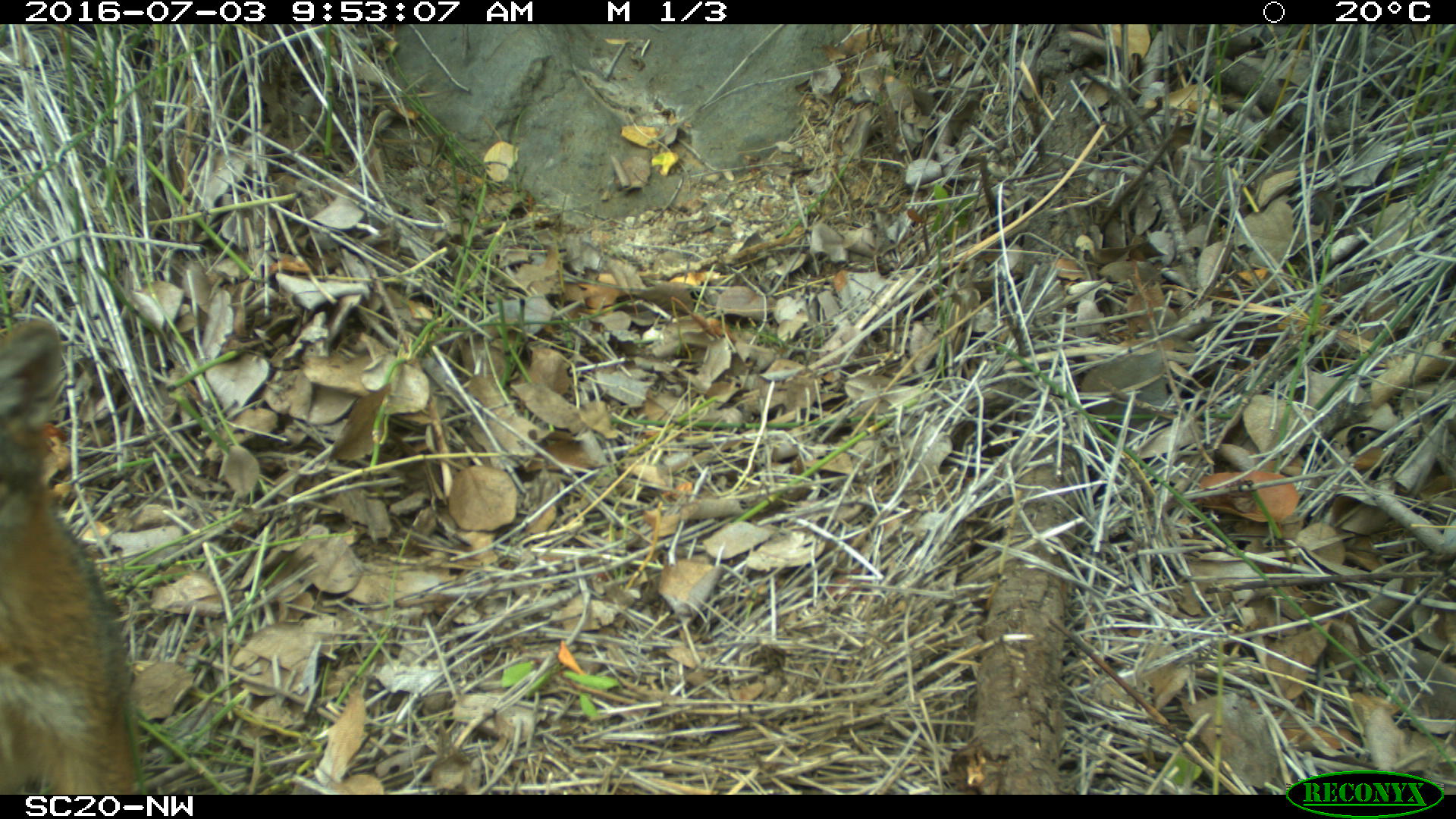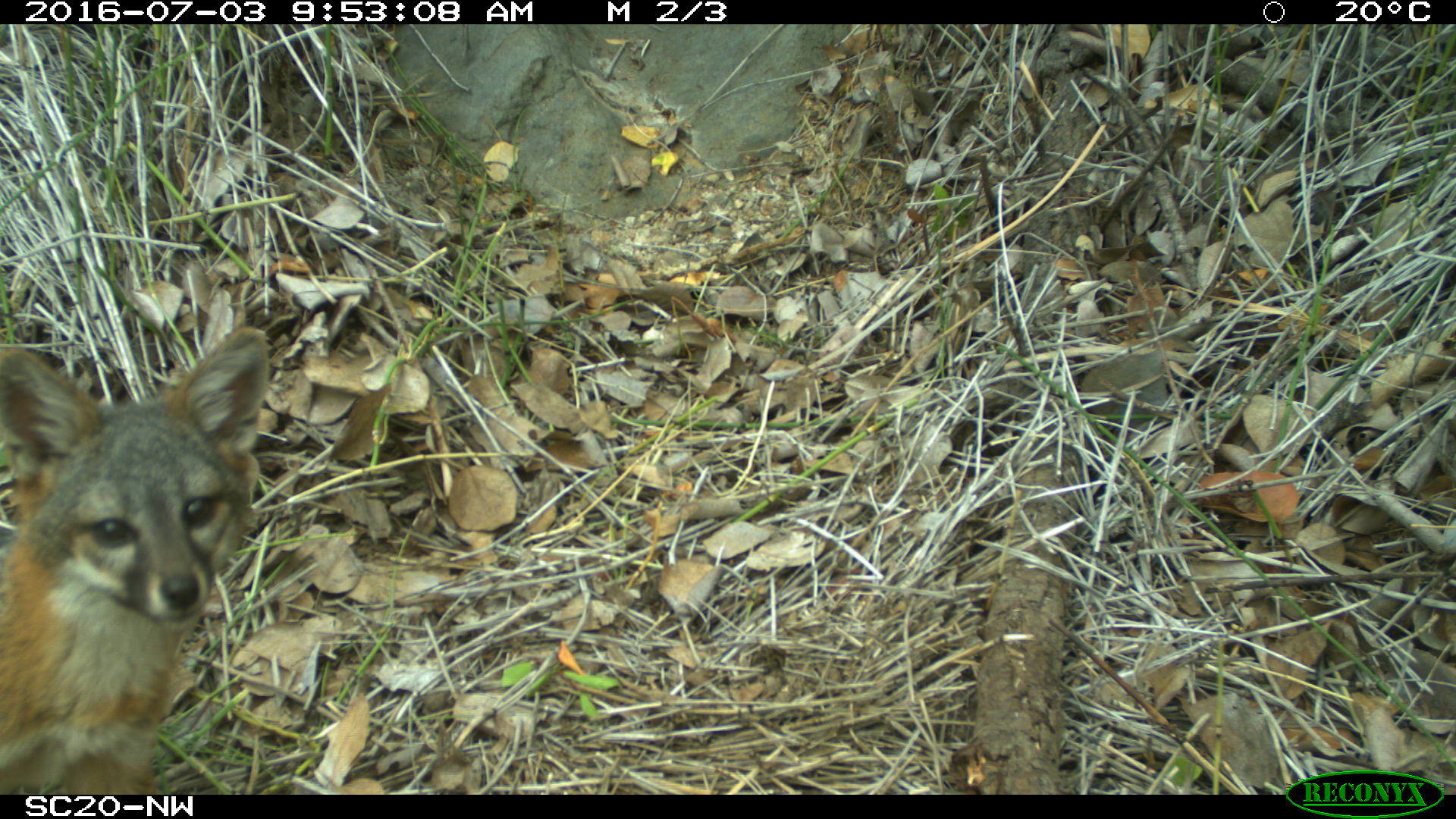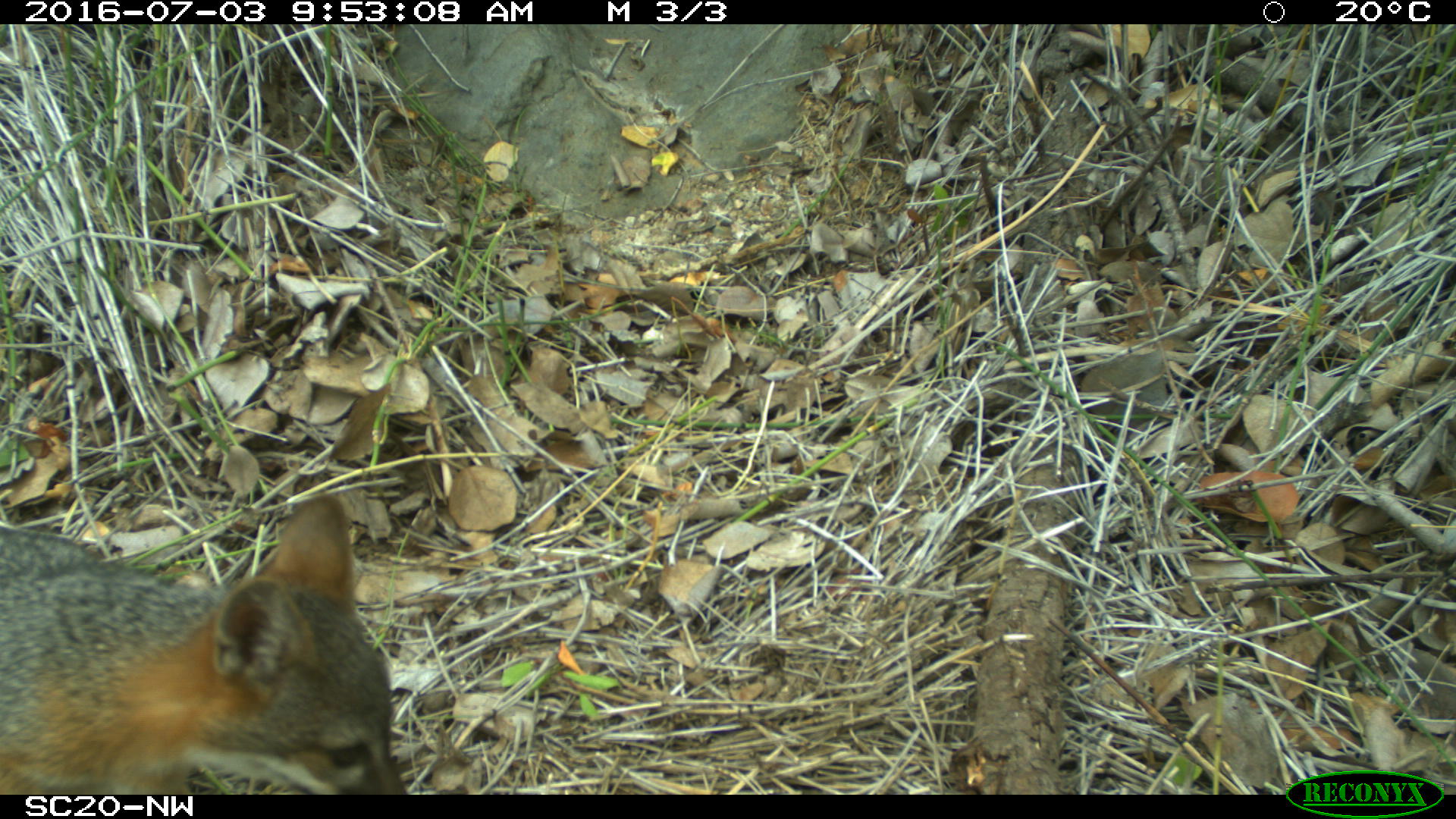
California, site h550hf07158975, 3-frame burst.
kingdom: Animalia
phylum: Chordata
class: Mammalia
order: Carnivora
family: Canidae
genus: Urocyon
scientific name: Urocyon littoralis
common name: island fox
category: fox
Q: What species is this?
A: Fox (island fox) (Urocyon littoralis).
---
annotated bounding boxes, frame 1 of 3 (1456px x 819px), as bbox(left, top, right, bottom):
fox: bbox(0, 320, 135, 795)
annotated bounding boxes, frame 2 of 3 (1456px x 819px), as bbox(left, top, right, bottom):
fox: bbox(0, 327, 269, 794)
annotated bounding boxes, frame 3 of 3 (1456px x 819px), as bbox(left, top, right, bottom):
fox: bbox(0, 495, 406, 794)